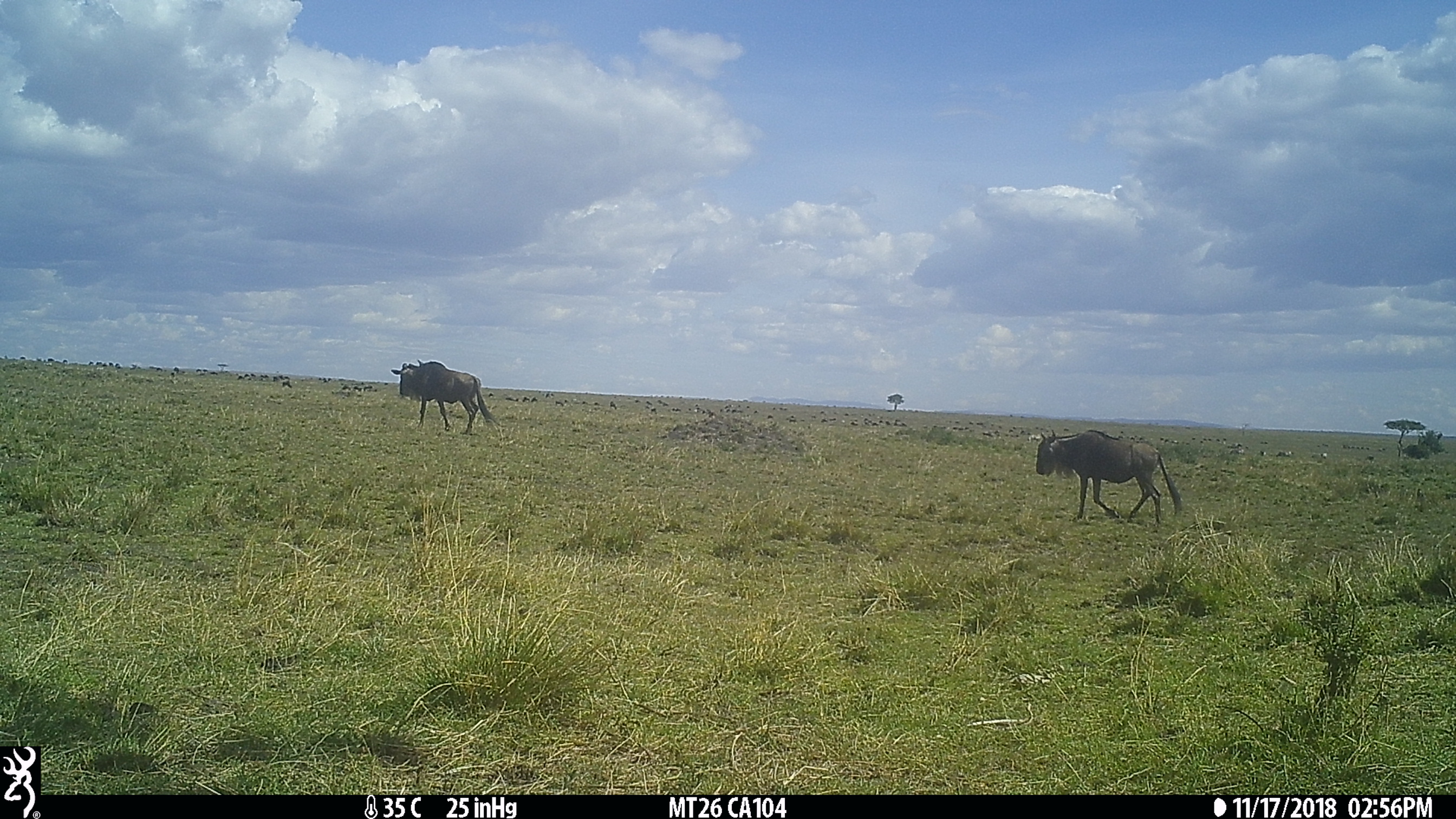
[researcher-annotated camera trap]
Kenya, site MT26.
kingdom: Animalia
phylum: Chordata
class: Mammalia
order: Artiodactyla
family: Bovidae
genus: Connochaetes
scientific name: Connochaetes taurinus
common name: blue wildebeest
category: wildebeest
Wildebeest (blue wildebeest) (Connochaetes taurinus).